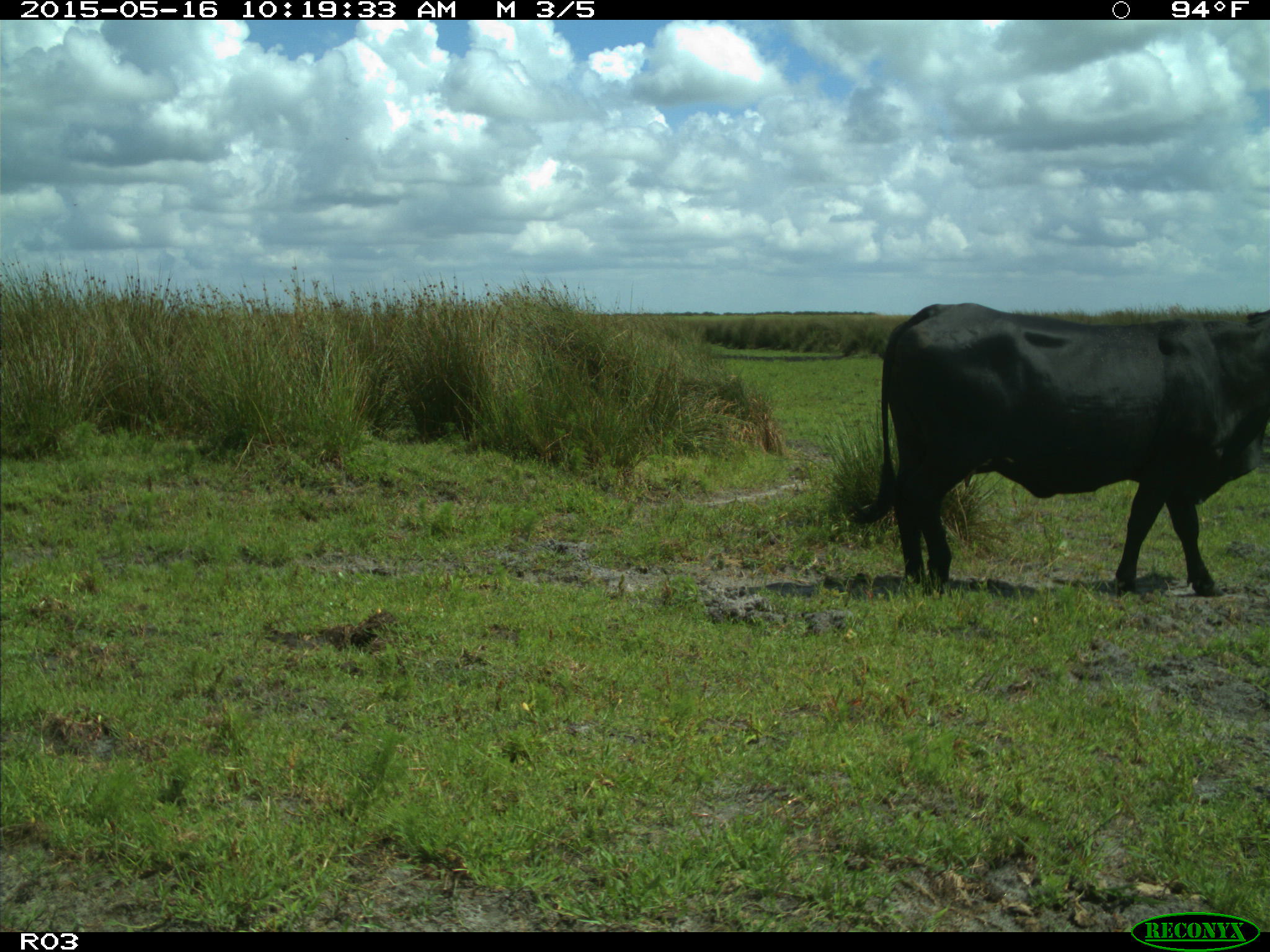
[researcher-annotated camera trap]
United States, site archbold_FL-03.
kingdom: Animalia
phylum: Chordata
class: Mammalia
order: Artiodactyla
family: Bovidae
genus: Bos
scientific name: Bos taurus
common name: domestic cow